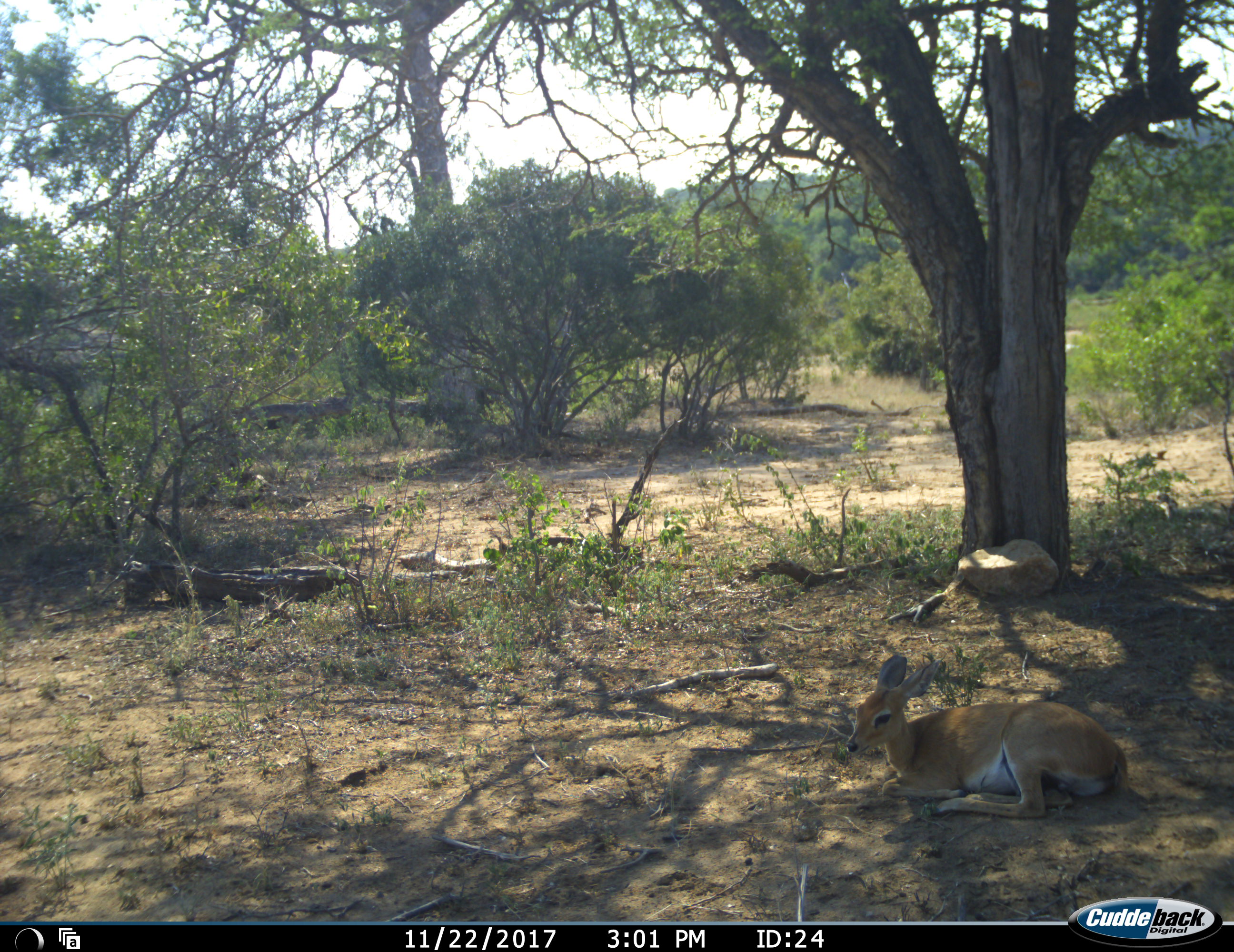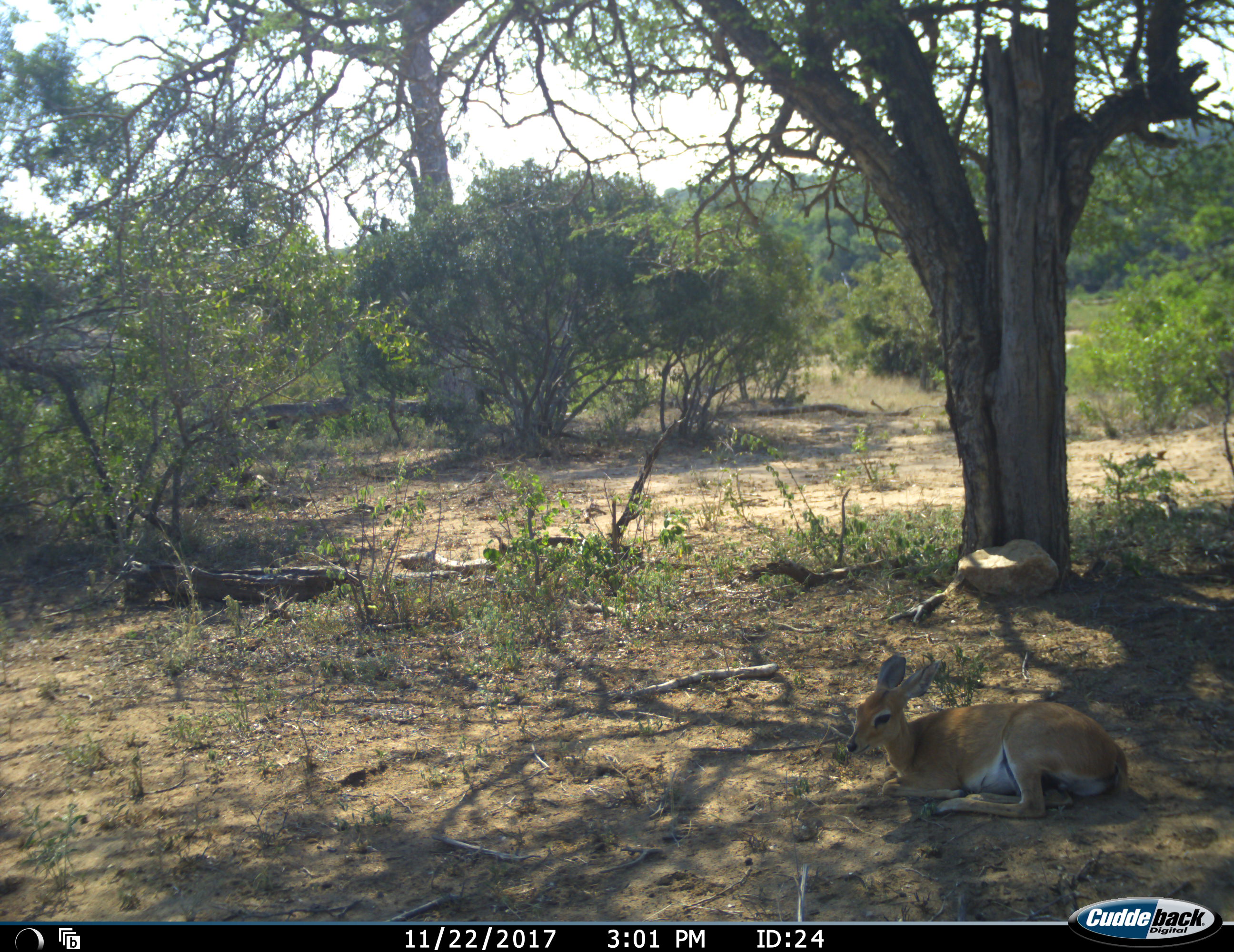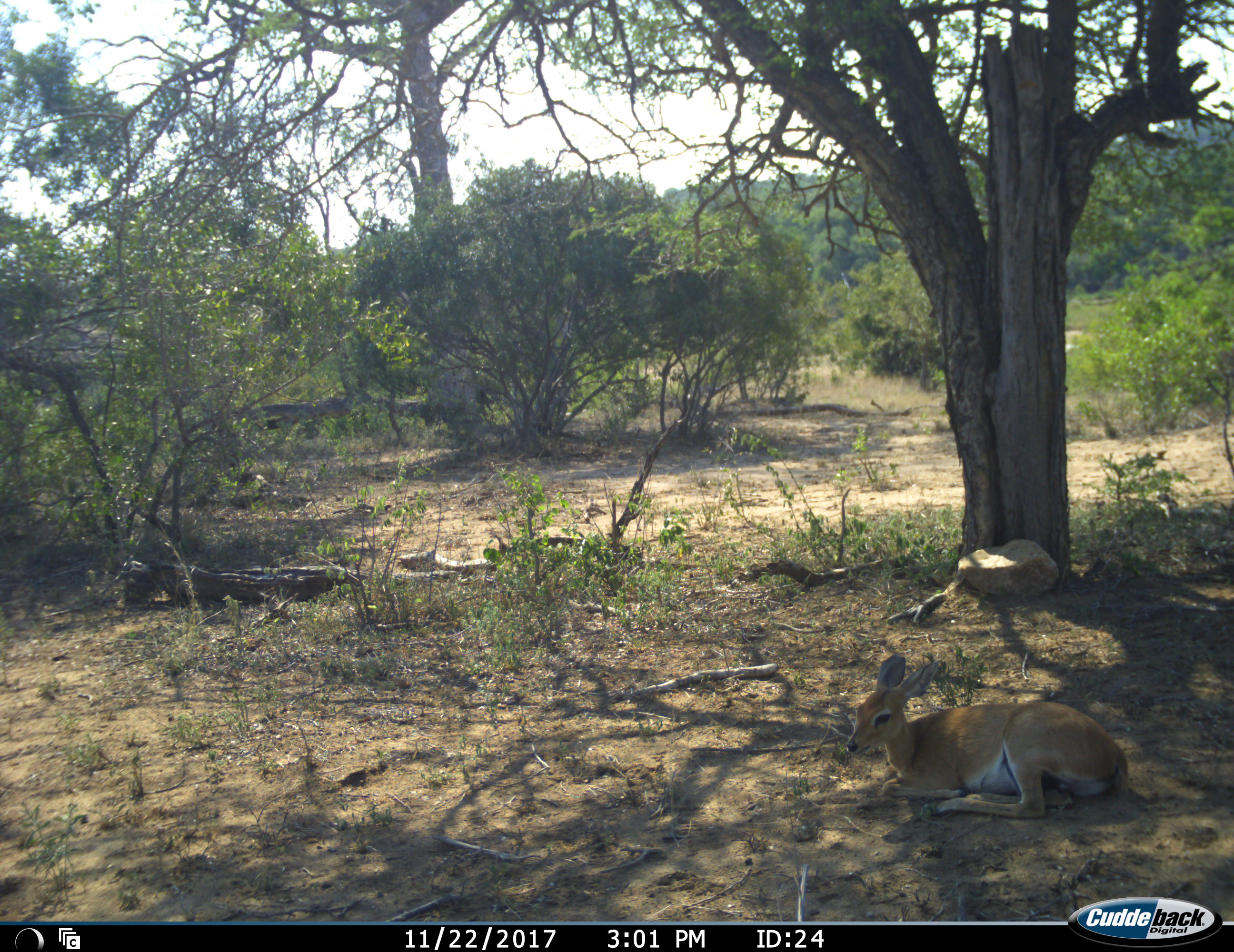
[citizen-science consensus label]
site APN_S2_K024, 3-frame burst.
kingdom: Animalia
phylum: Chordata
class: Mammalia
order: Artiodactyla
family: Bovidae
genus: Raphicerus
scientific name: Raphicerus campestris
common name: steenbok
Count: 1.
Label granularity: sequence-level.